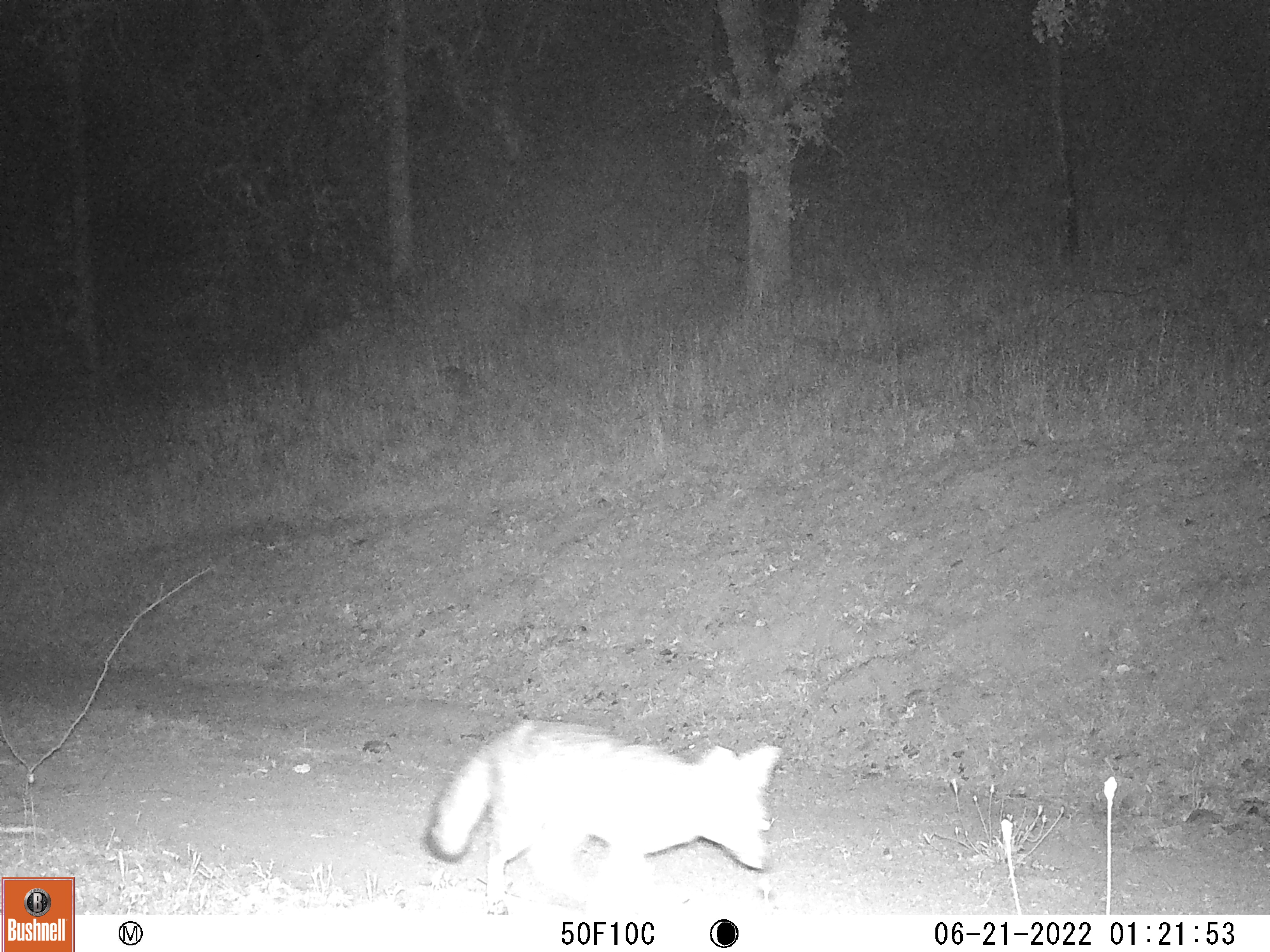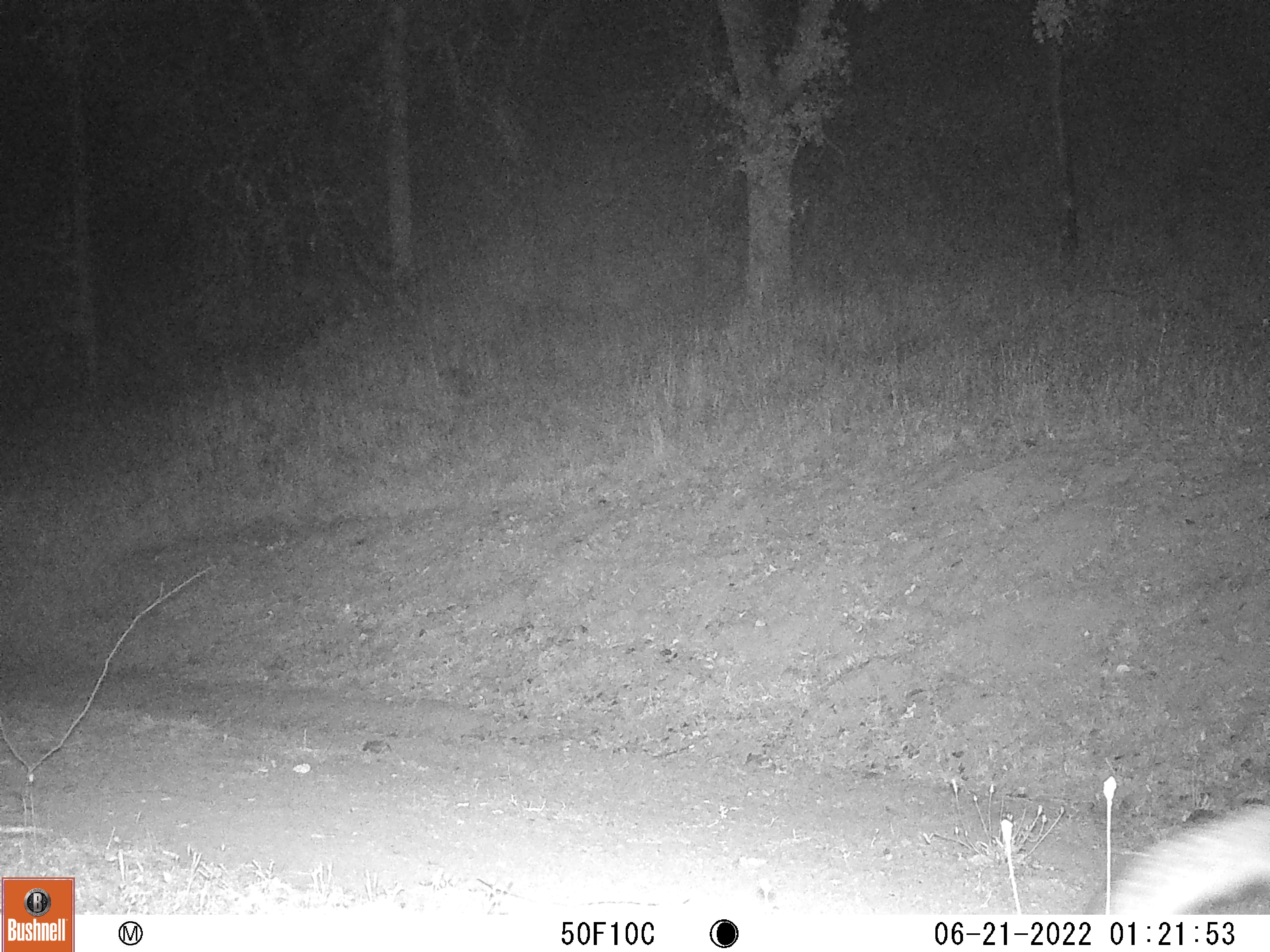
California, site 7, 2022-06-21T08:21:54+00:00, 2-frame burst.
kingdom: Animalia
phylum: Chordata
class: Mammalia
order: Carnivora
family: Canidae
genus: Urocyon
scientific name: Urocyon cinereoargenteus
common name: gray fox